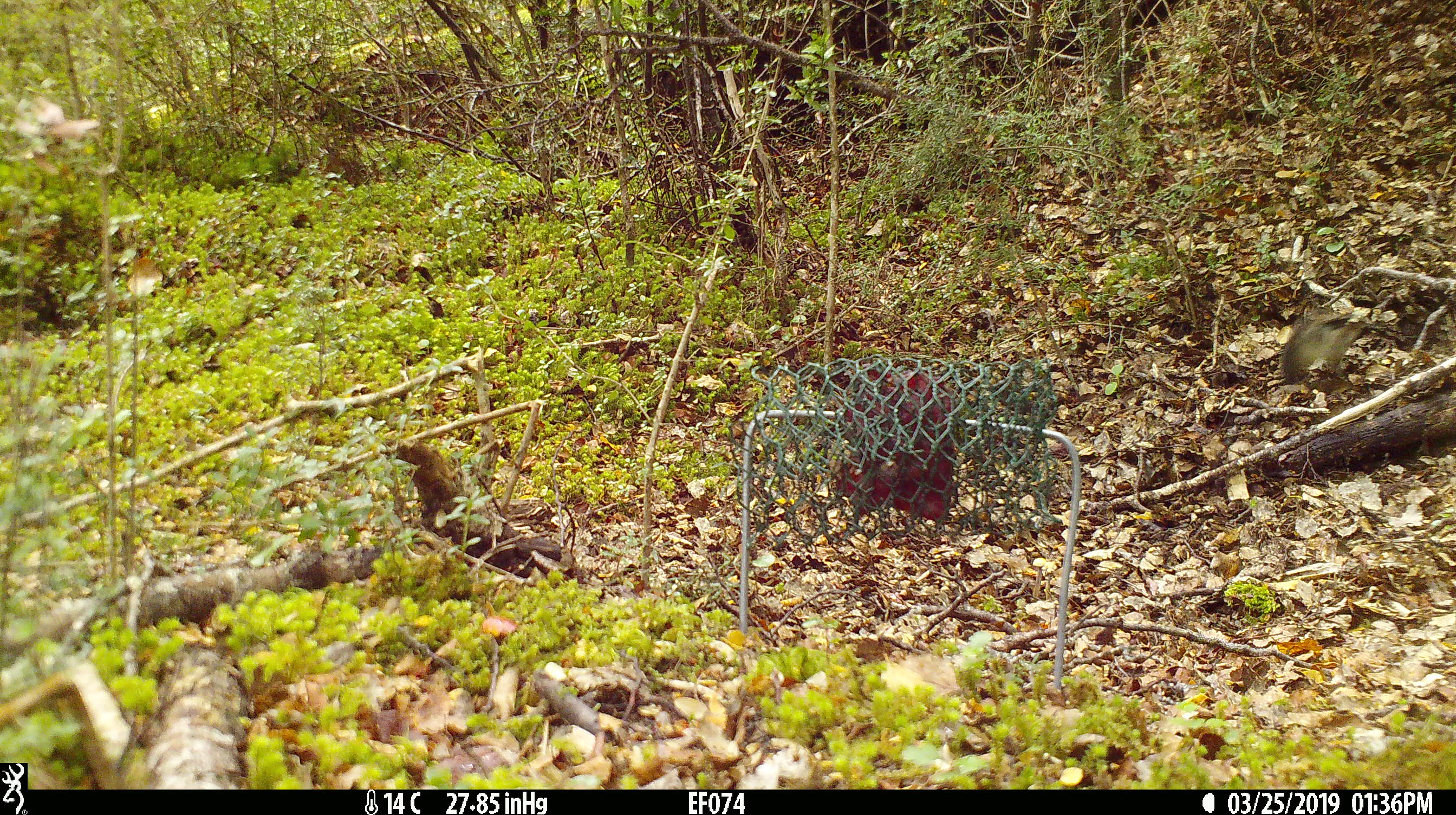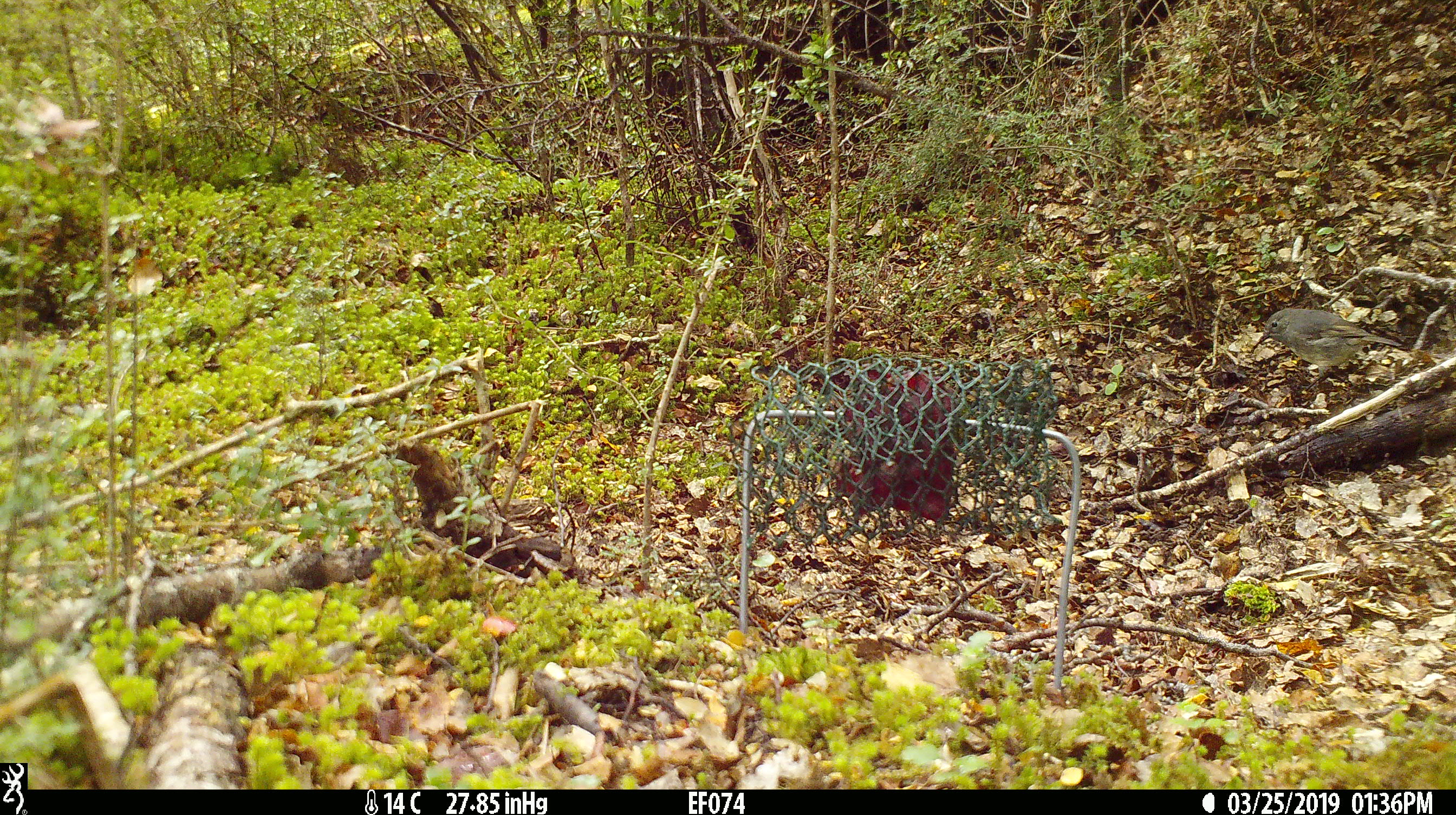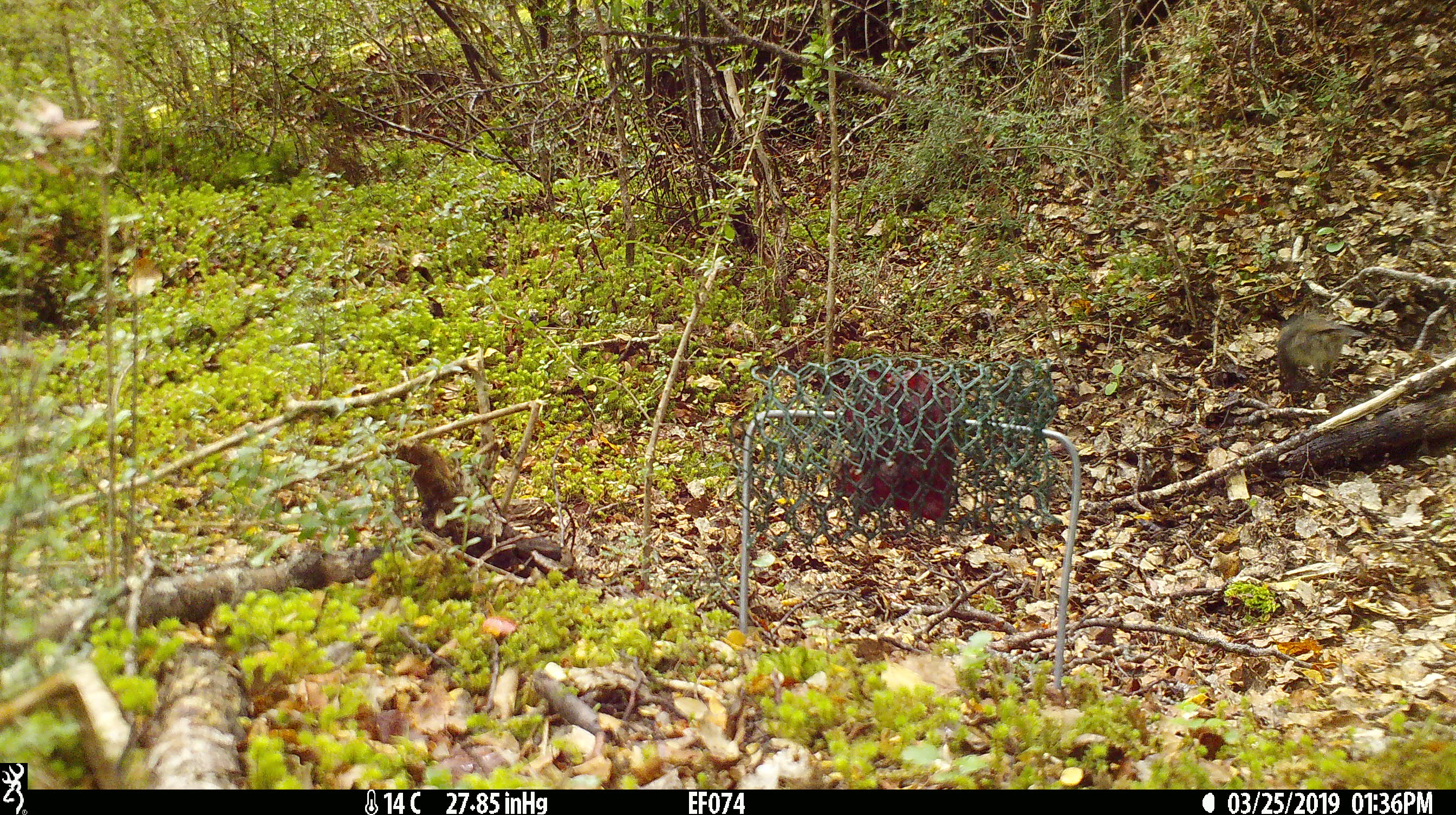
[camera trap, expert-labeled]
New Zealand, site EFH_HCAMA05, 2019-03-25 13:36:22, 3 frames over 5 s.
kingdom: Animalia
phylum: Chordata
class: Aves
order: Passeriformes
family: Petroicidae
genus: Petroica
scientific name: Petroica australis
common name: new zealand robin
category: robin